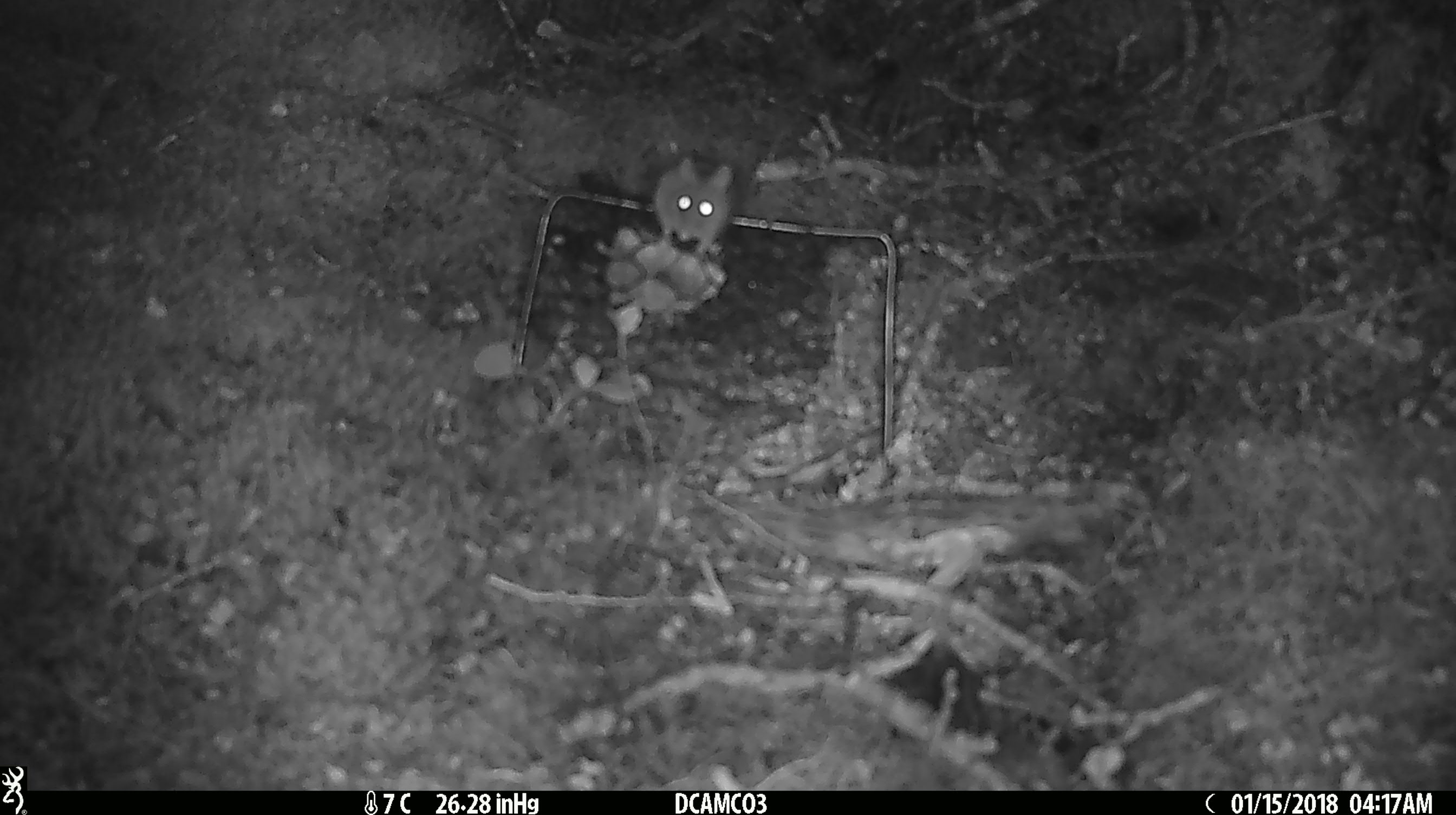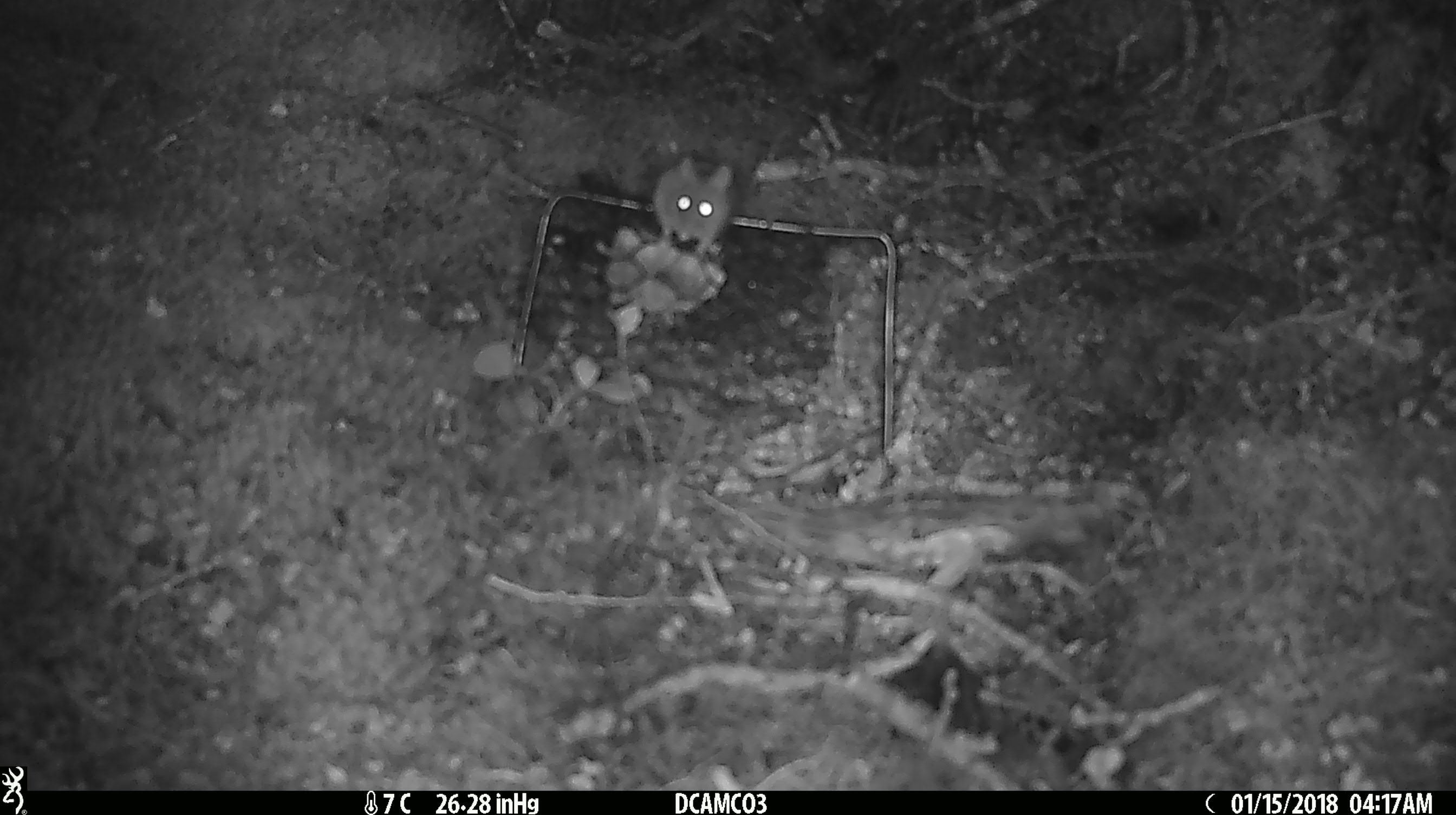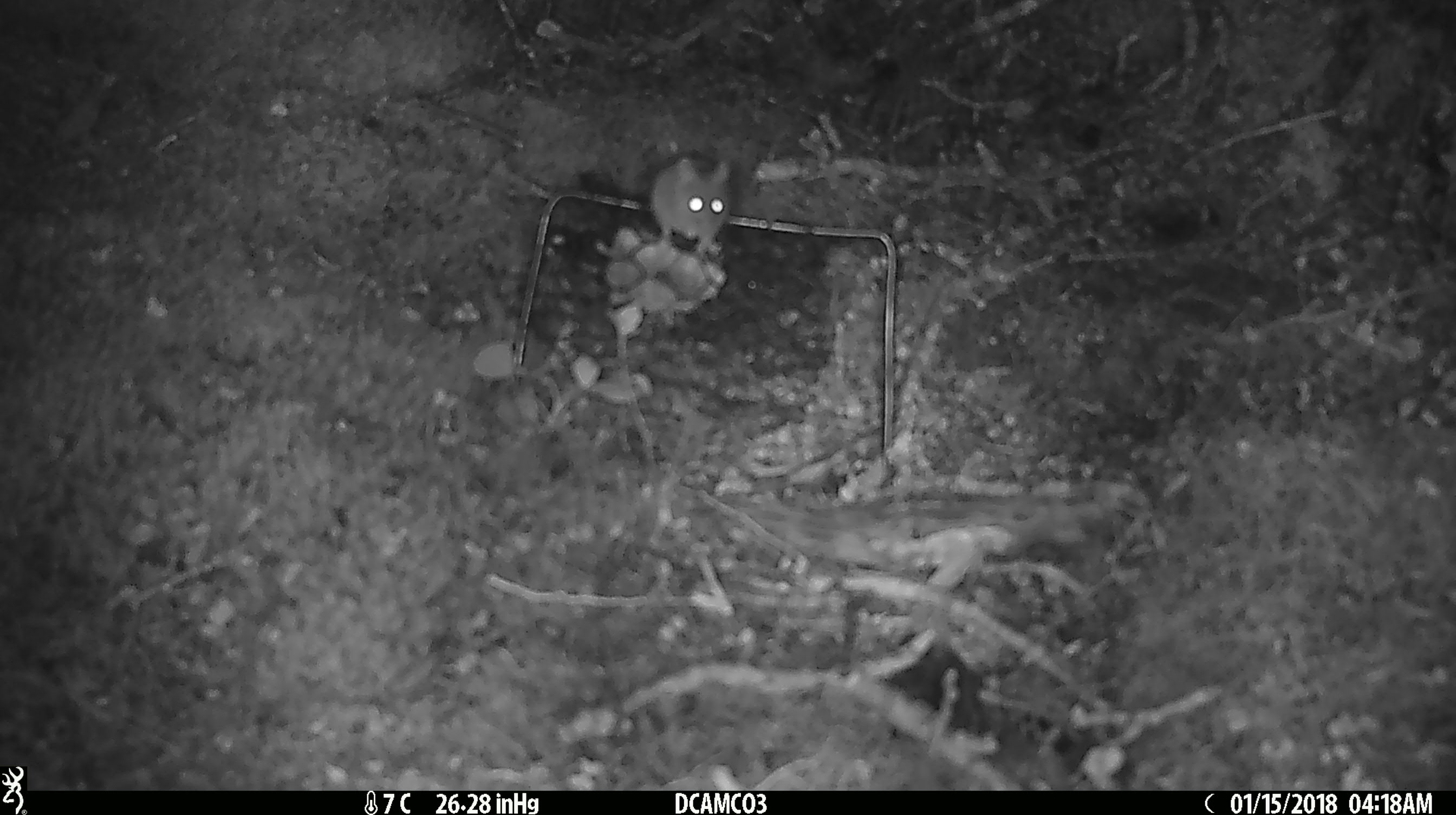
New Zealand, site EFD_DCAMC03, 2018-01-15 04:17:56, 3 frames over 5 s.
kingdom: Animalia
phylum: Chordata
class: Mammalia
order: Rodentia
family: Muridae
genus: Mus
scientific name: Mus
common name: mouse